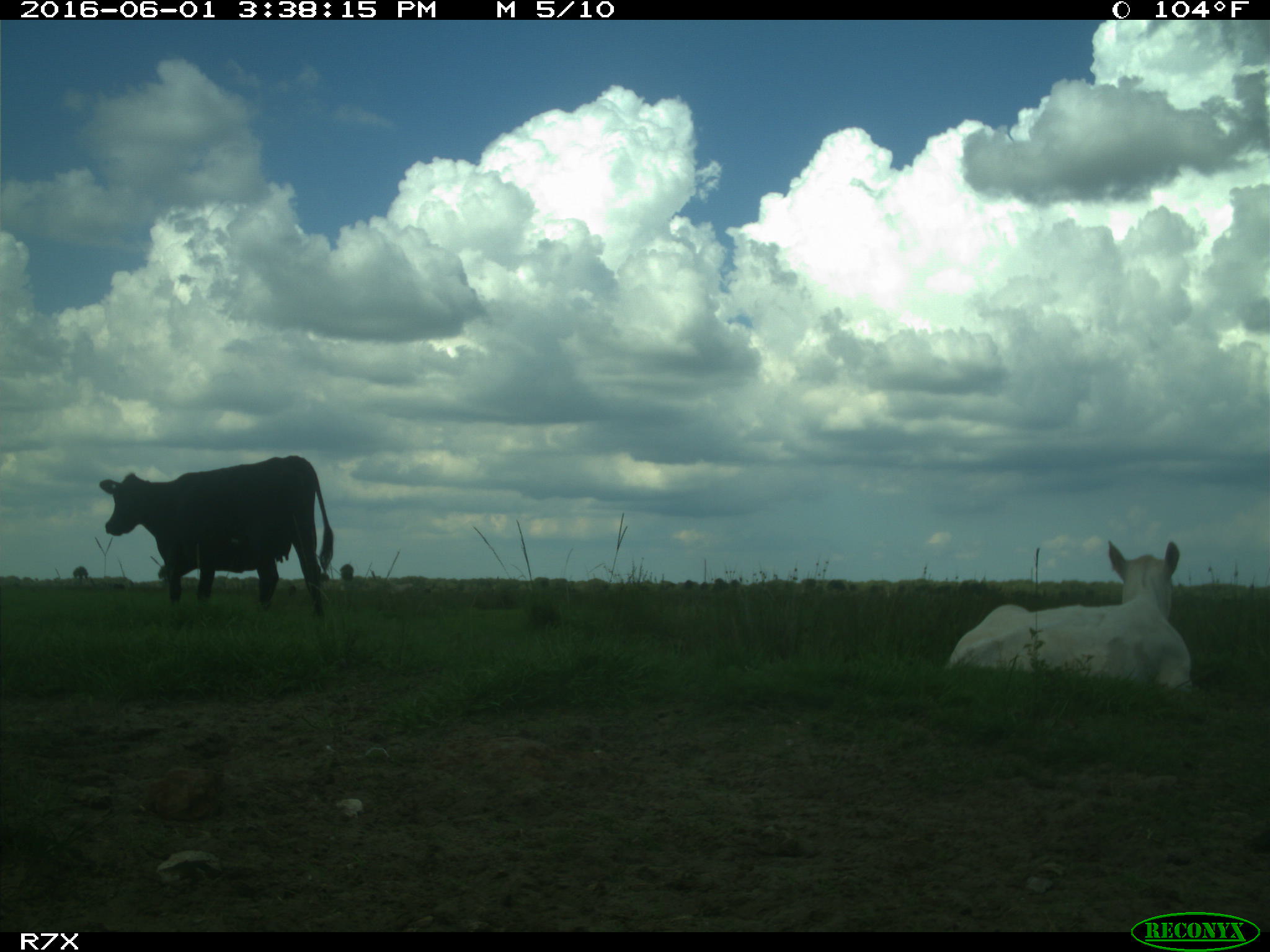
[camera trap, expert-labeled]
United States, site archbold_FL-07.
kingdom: Animalia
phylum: Chordata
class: Mammalia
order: Artiodactyla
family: Bovidae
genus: Bos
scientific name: Bos taurus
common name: domestic cow